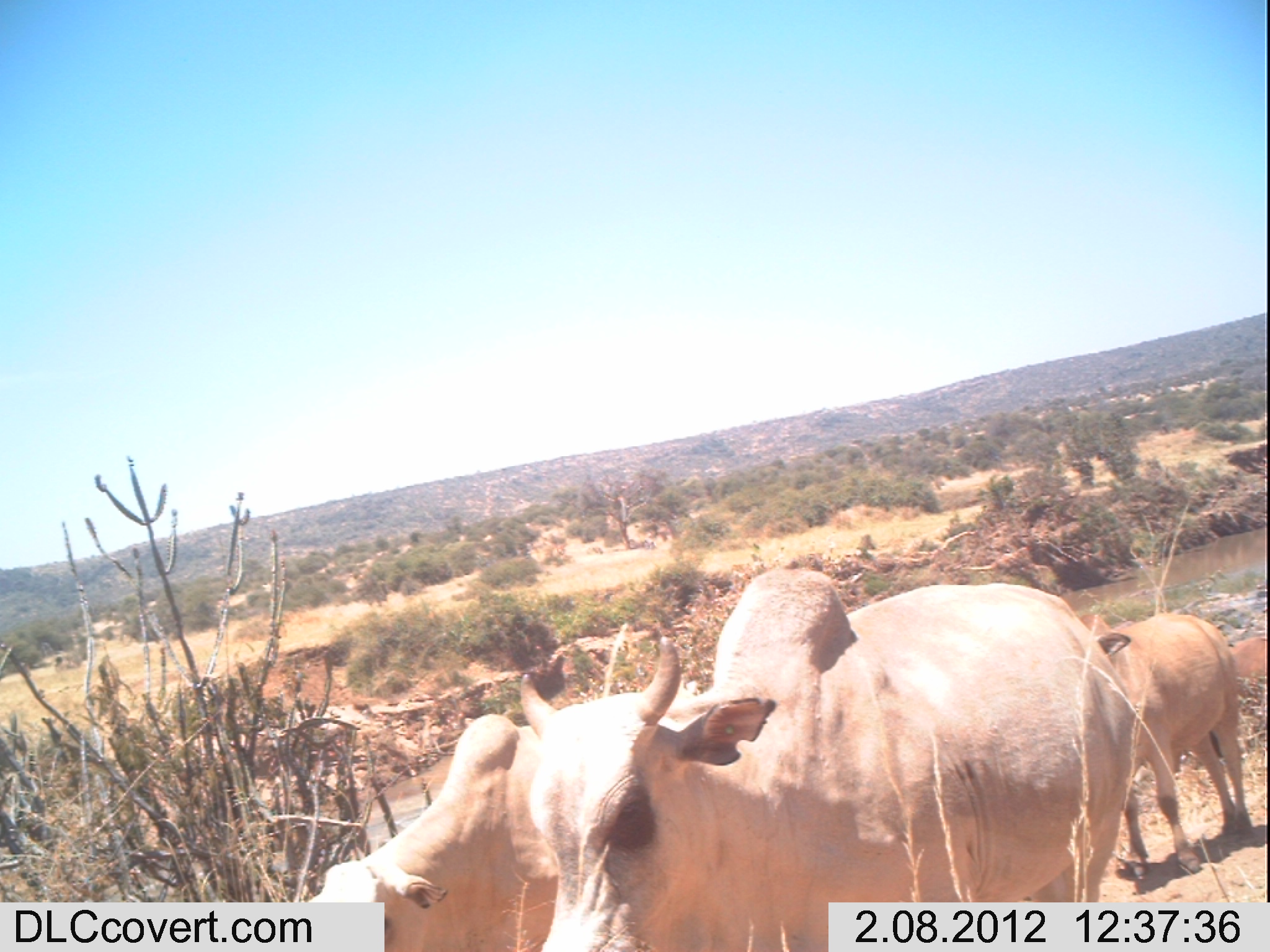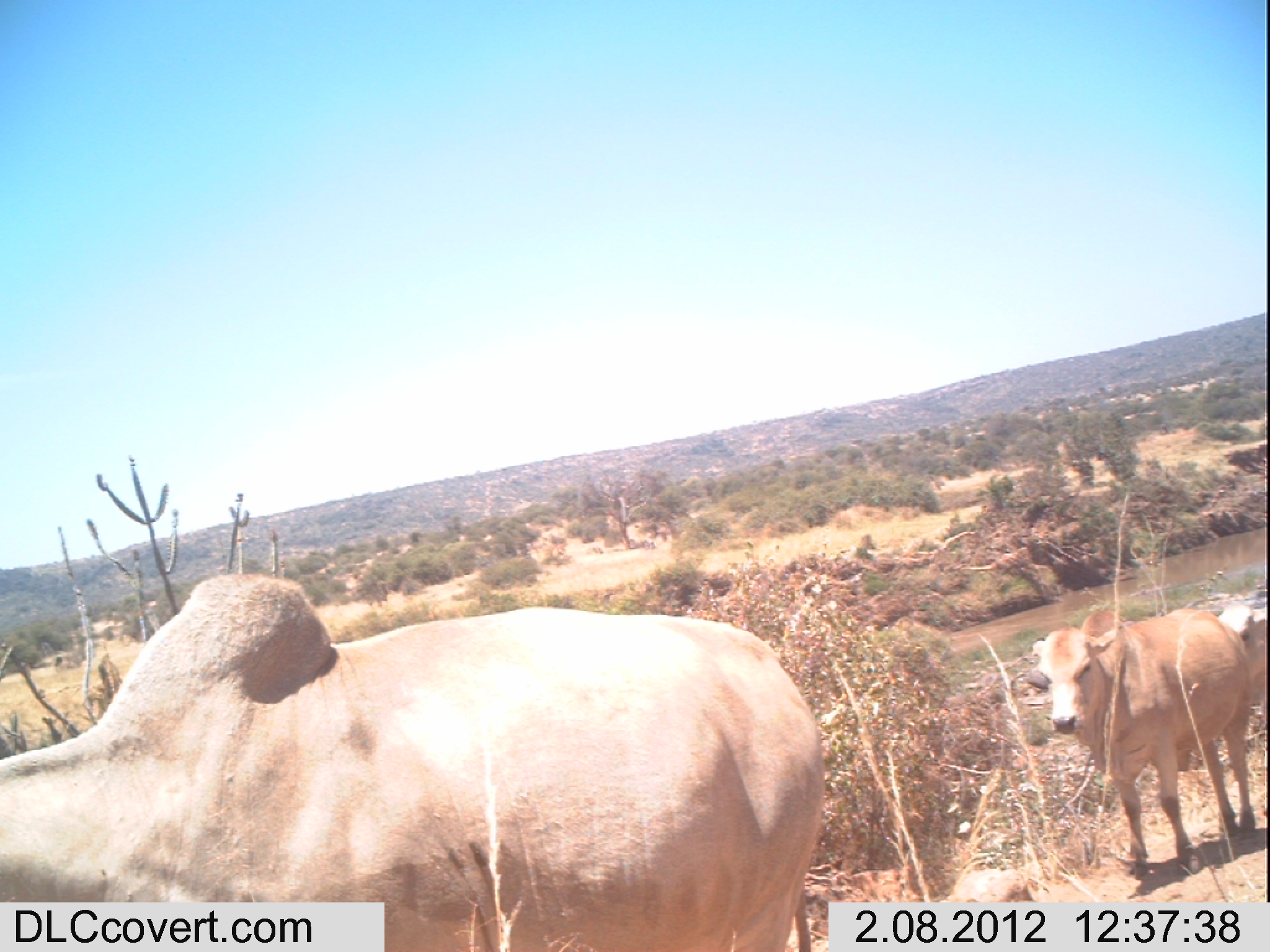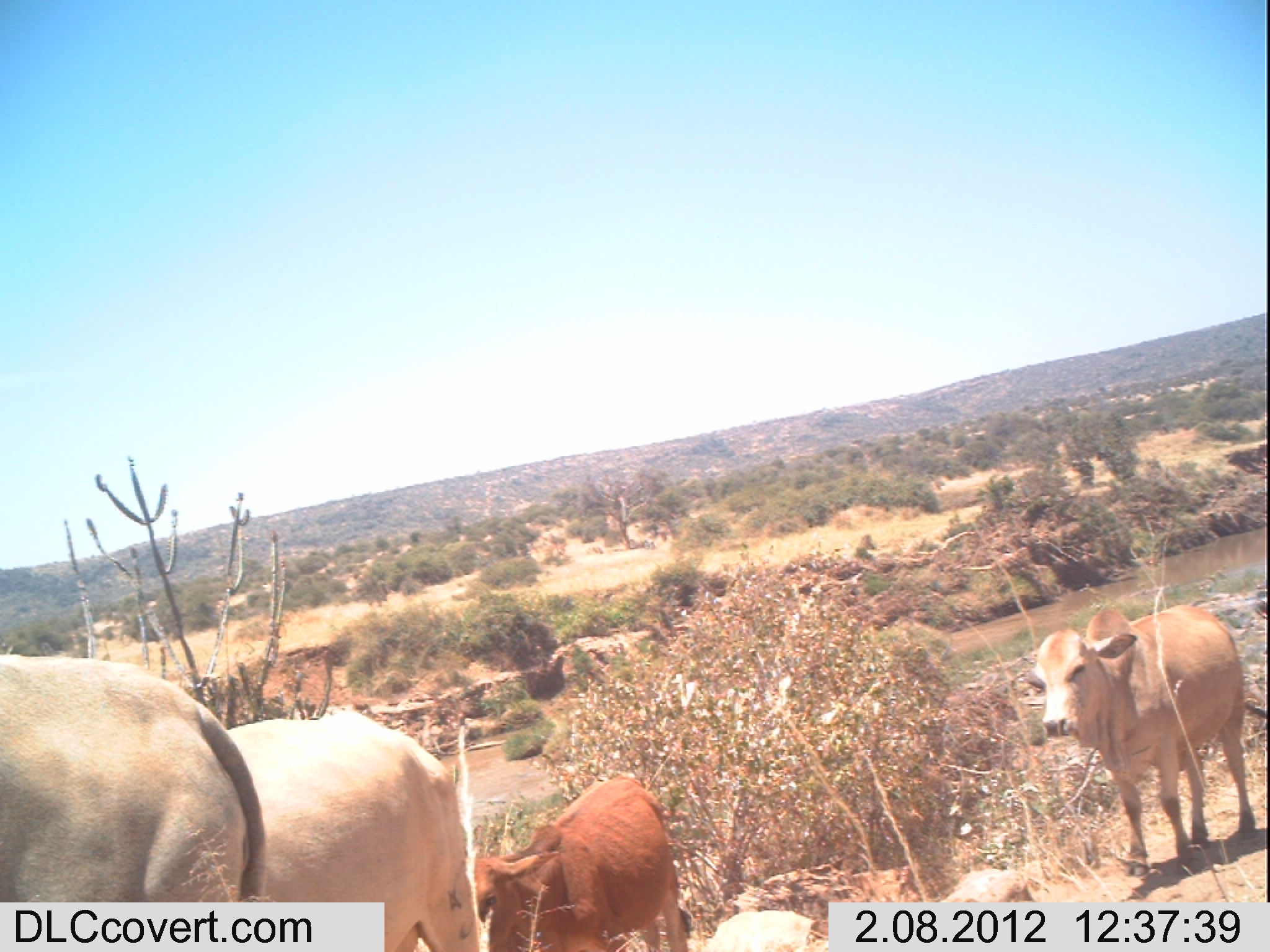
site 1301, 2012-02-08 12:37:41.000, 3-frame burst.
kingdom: Animalia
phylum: Chordata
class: Mammalia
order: Artiodactyla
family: Bovidae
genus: Bos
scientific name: Bos taurus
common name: domestic cattle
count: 3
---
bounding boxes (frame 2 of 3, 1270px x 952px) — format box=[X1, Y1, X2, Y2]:
bos taurus: box=[0, 571, 826, 951]; box=[1027, 601, 1257, 884]; box=[1217, 602, 1270, 723]